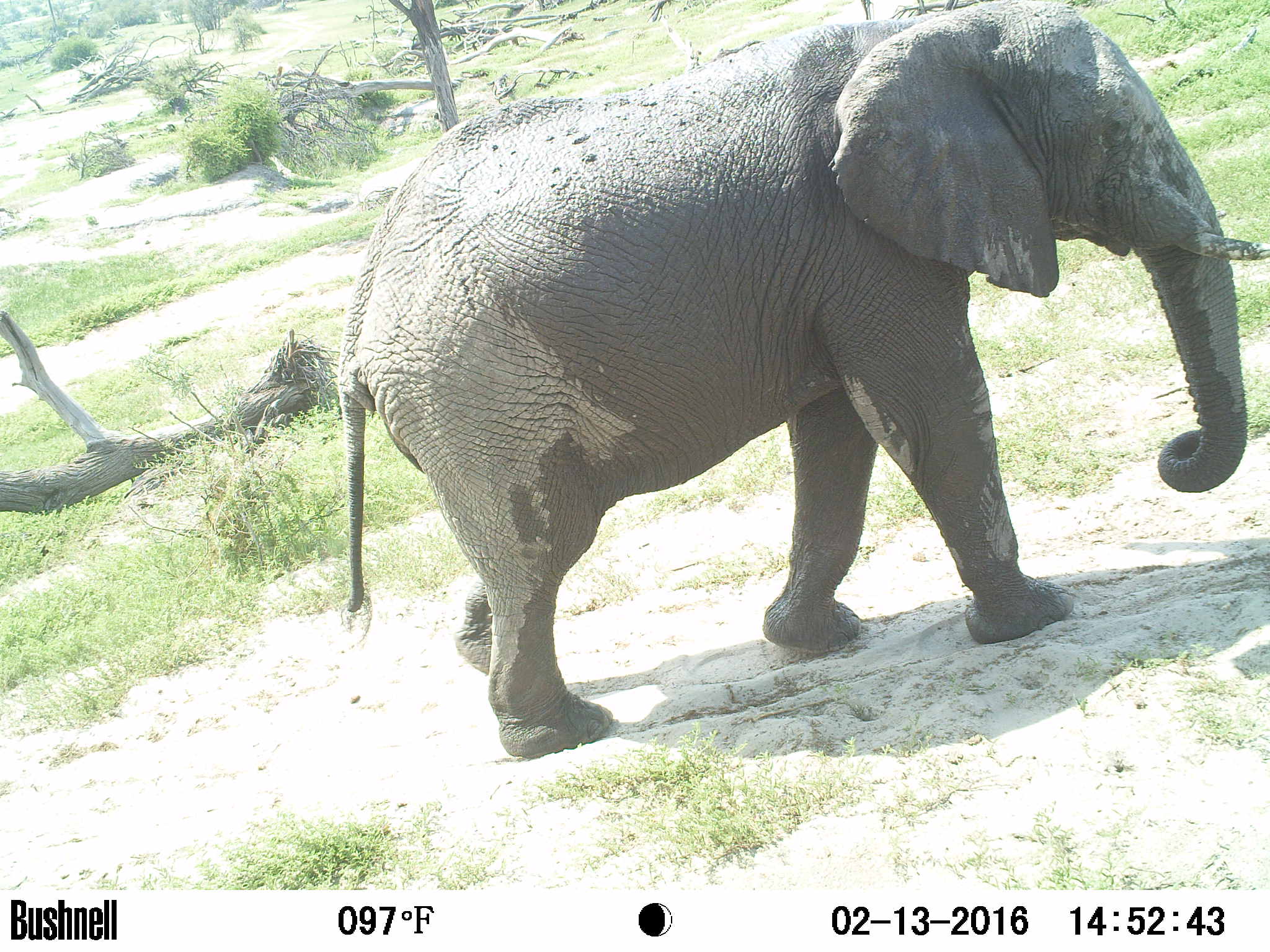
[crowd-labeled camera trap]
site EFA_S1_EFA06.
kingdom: Animalia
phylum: Chordata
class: Mammalia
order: Proboscidea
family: Elephantidae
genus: Loxodonta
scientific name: Loxodonta africana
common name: african bush elephant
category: elephant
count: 1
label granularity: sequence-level